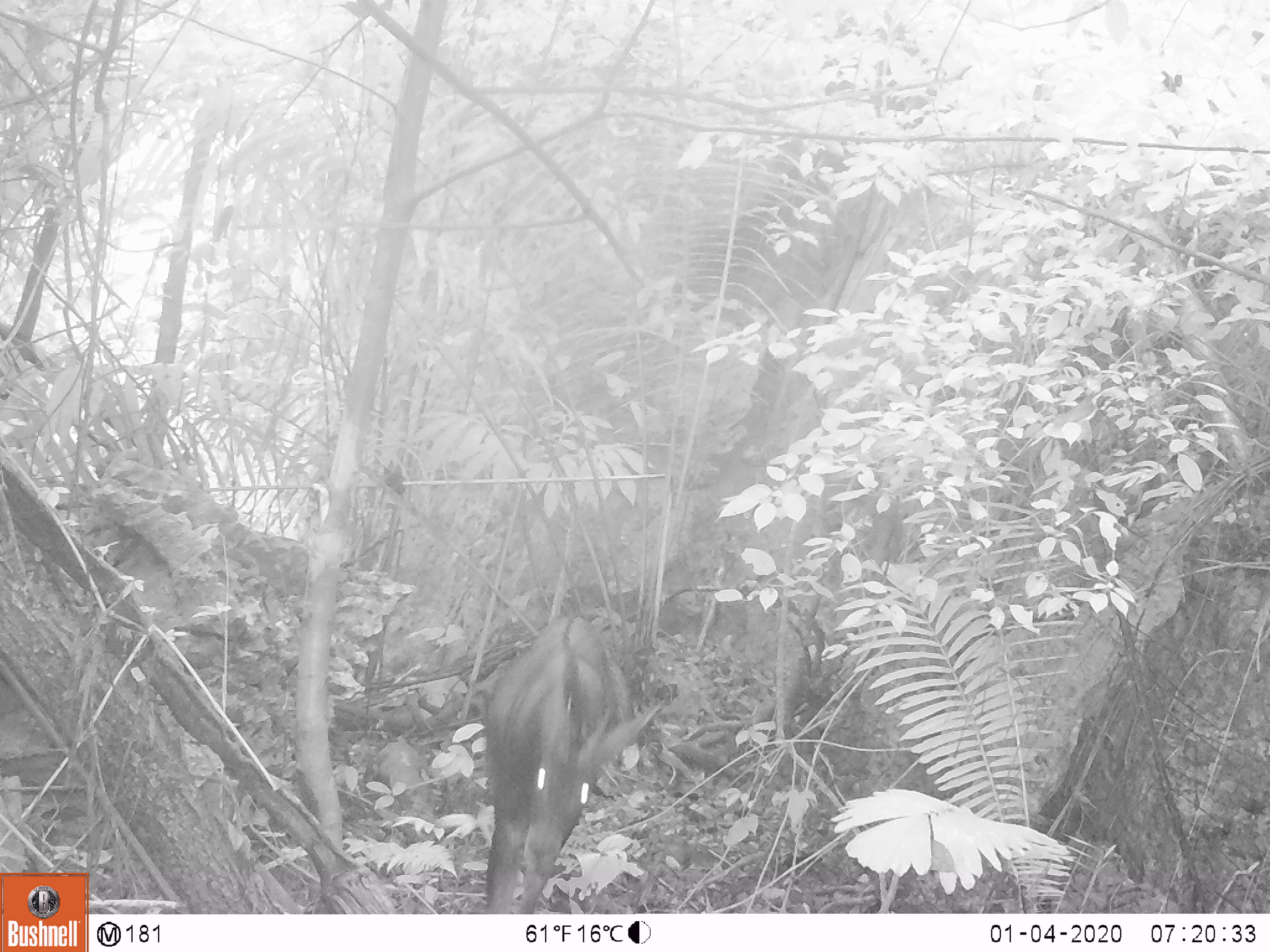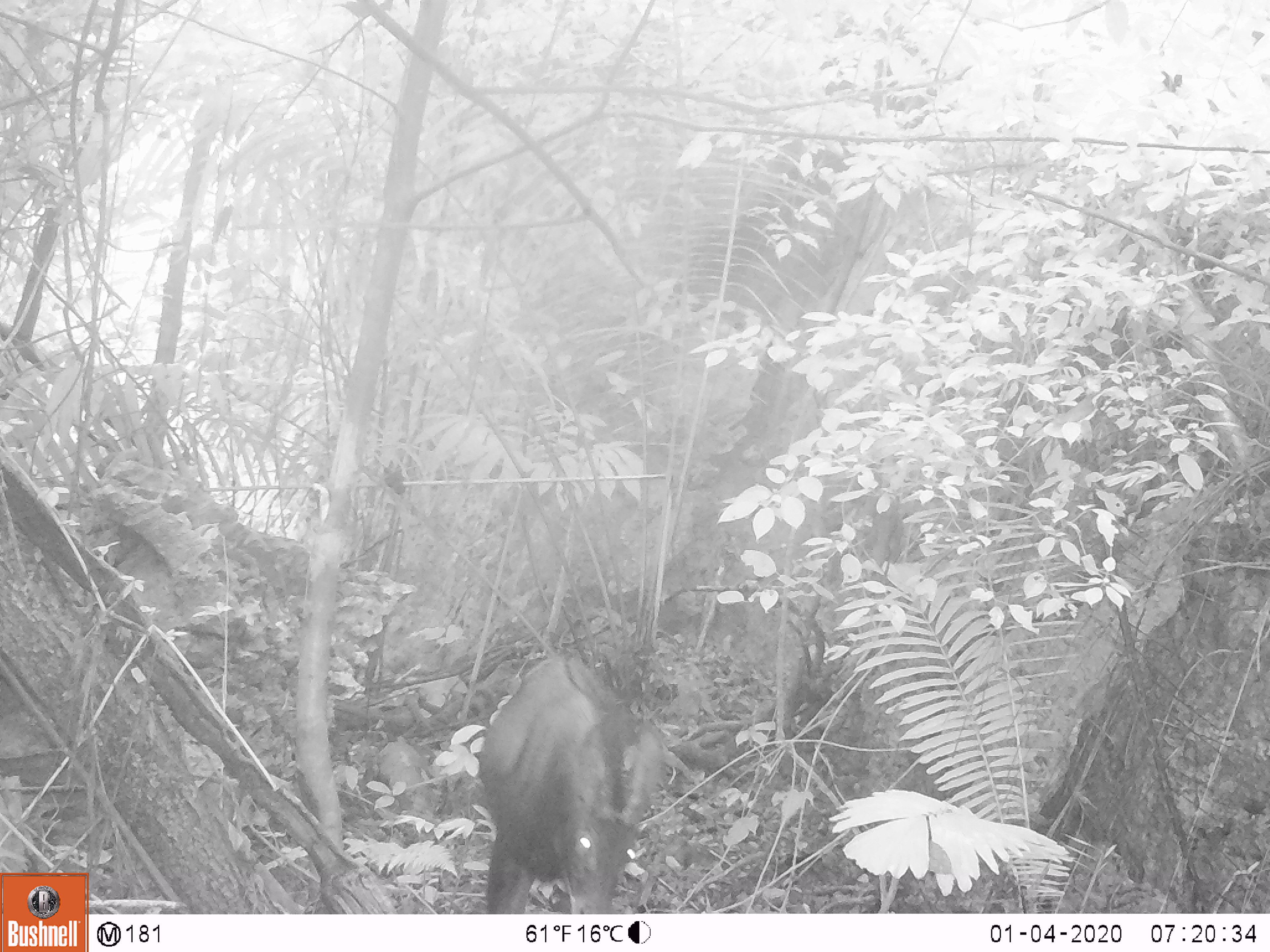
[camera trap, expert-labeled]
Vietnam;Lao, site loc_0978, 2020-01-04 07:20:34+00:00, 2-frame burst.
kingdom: Animalia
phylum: Chordata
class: Mammalia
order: Artiodactyla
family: Bovidae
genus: Capricornis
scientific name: Capricornis sumatraensis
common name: chinese serow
Chinese serow (Capricornis sumatraensis). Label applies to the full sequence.